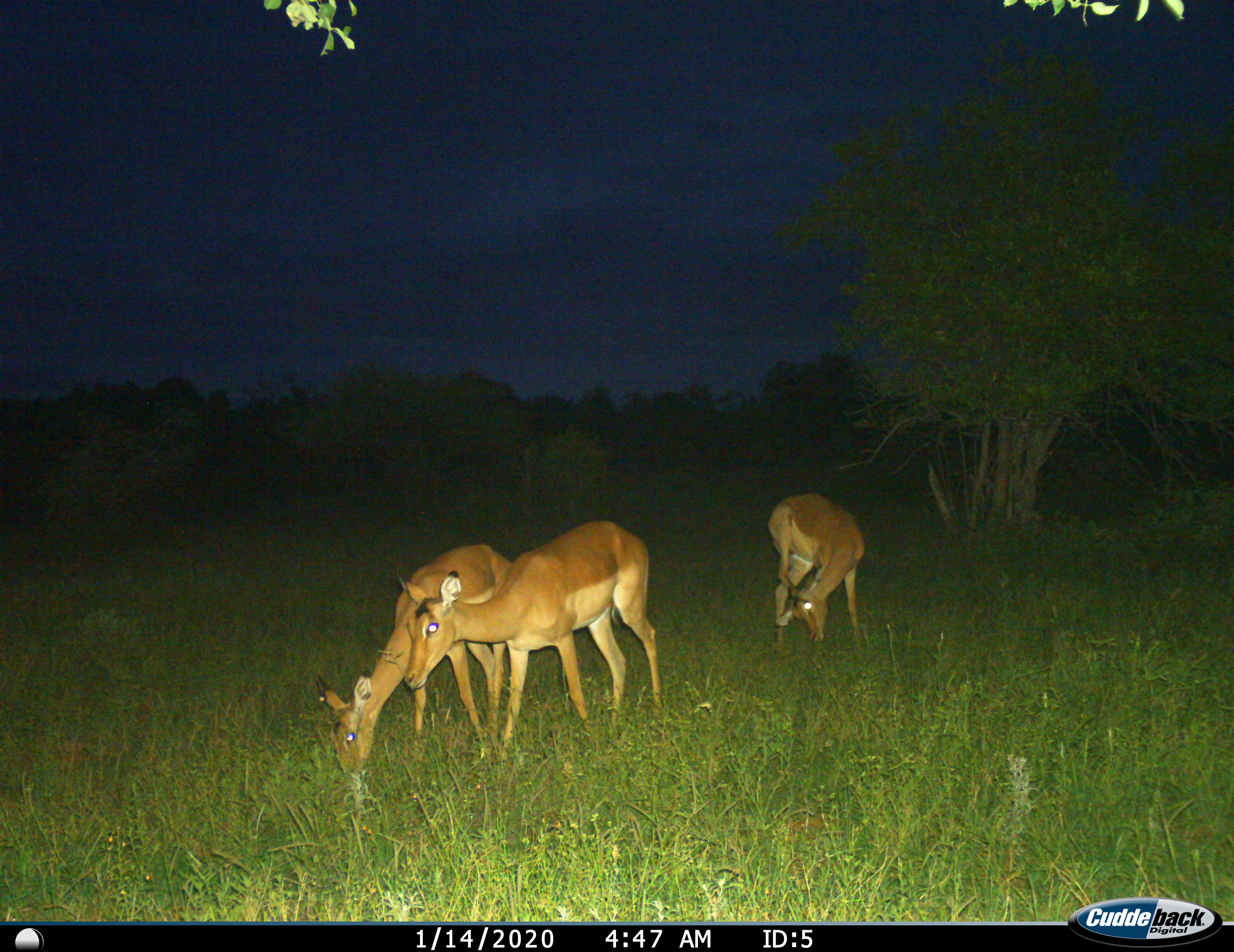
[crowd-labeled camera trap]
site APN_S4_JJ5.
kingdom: Animalia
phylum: Chordata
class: Mammalia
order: Artiodactyla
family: Bovidae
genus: Aepyceros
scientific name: Aepyceros melampus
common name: impala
Impala (Aepyceros melampus), count 3. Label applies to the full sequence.